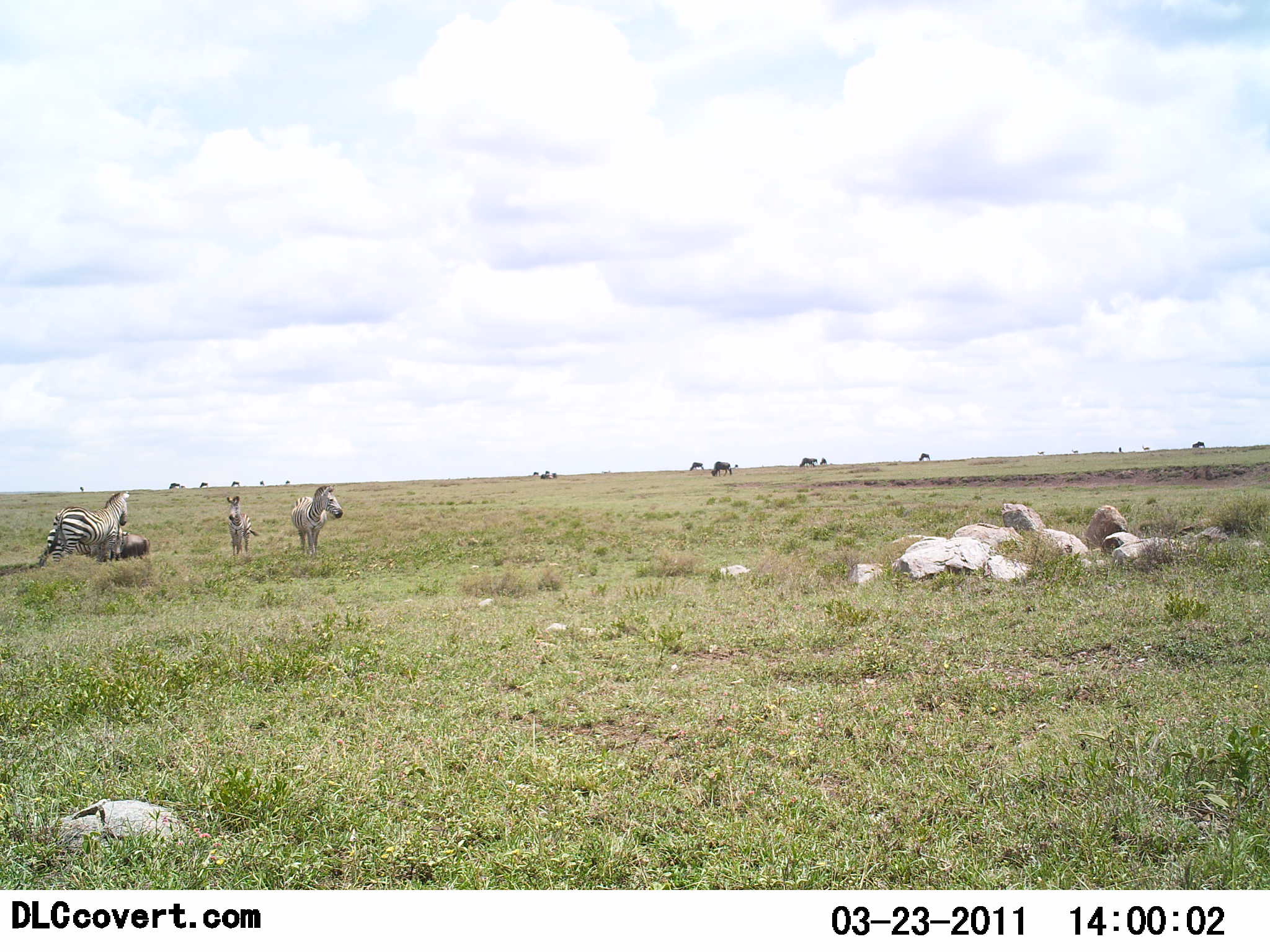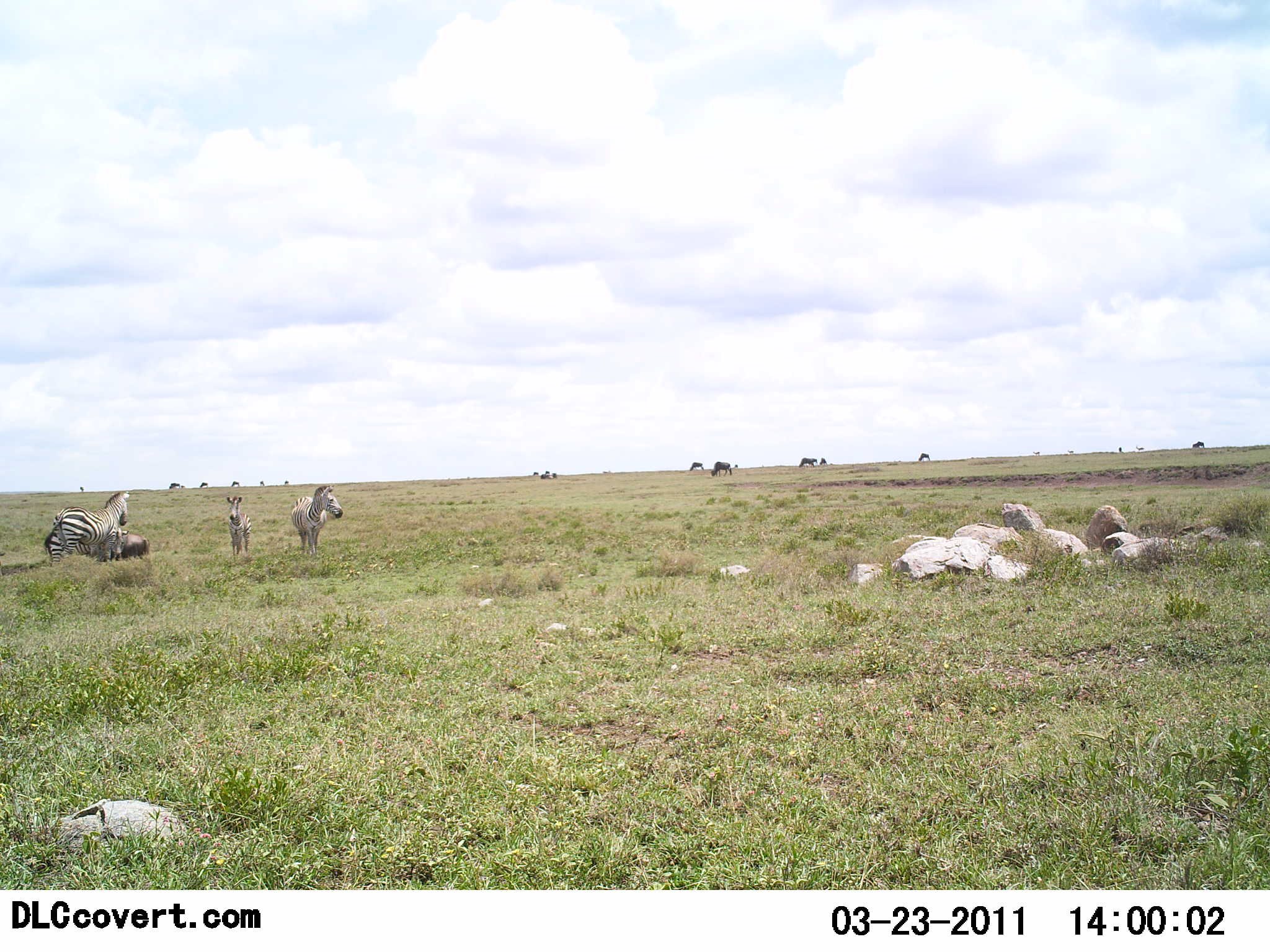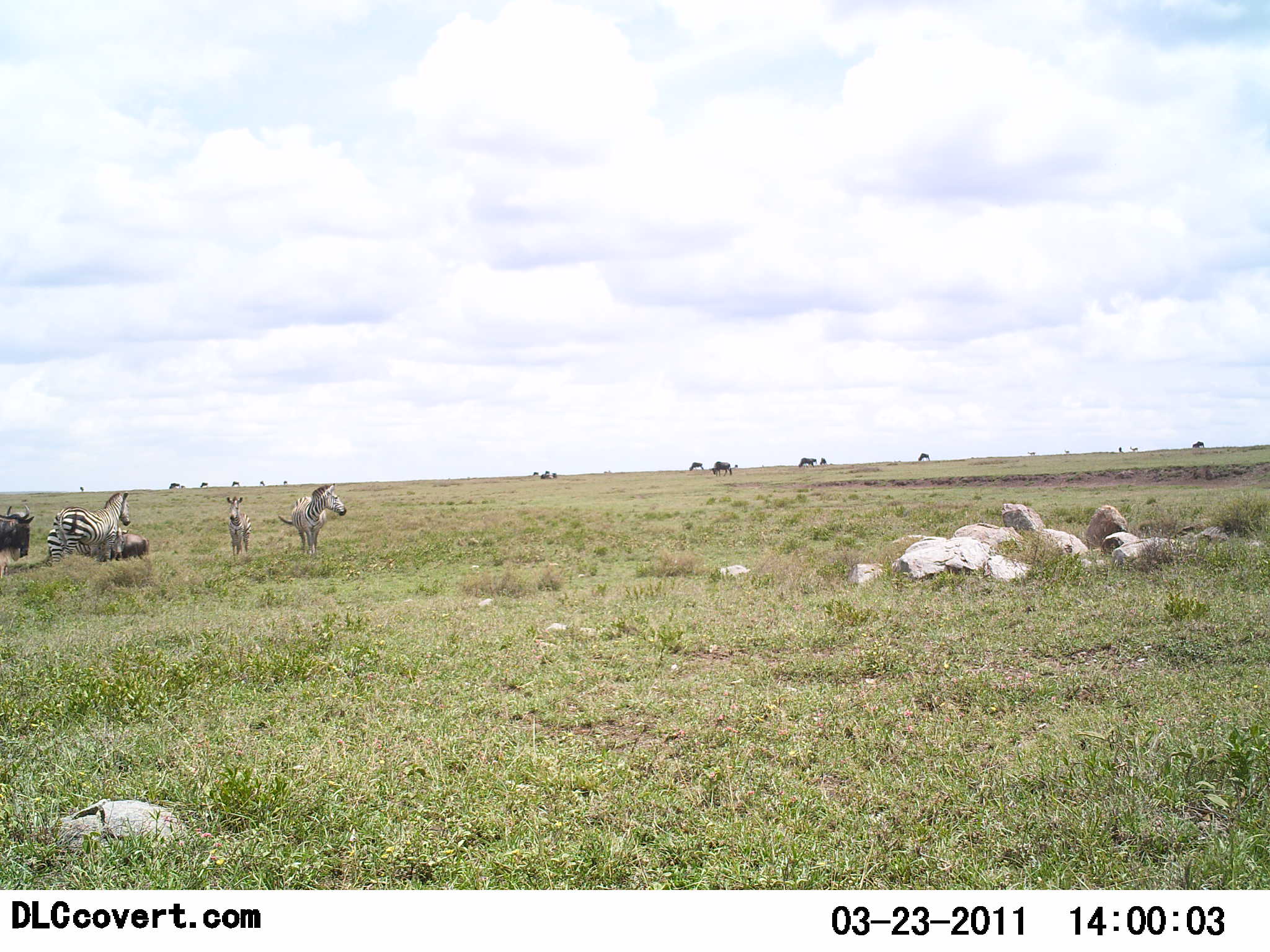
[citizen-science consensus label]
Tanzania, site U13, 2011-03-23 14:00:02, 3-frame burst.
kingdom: Animalia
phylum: Chordata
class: Mammalia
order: Artiodactyla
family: Bovidae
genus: Connochaetes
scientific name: Connochaetes taurinus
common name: blue wildebeest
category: wildebeest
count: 6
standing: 27%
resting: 0%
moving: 36%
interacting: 0%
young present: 0%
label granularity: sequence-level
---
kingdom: Animalia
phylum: Chordata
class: Mammalia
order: Perissodactyla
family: Equidae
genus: Equus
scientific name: Equus quagga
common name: plains zebra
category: zebra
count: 3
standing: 88%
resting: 6%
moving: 6%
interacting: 0%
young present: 24%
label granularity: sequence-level